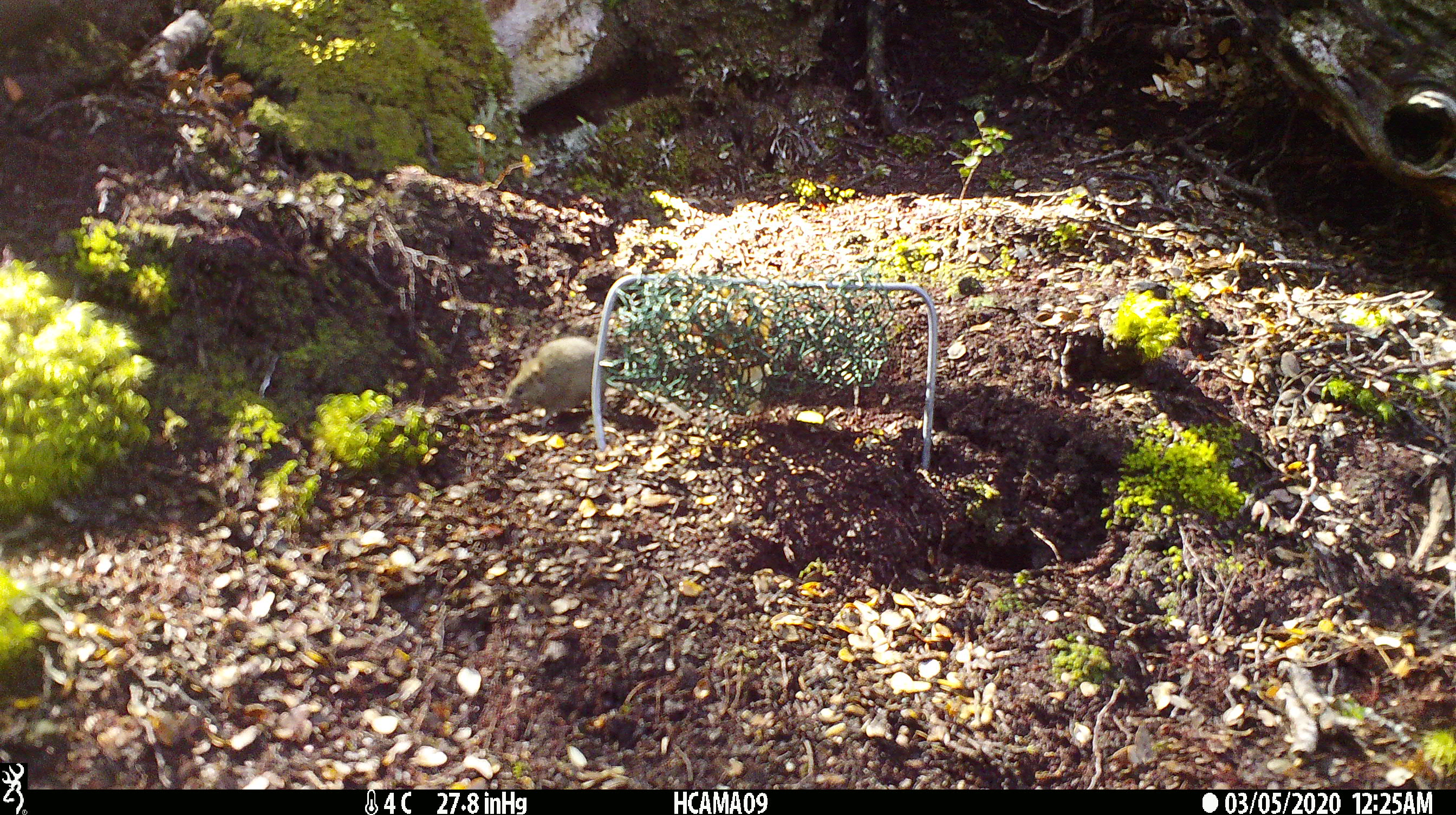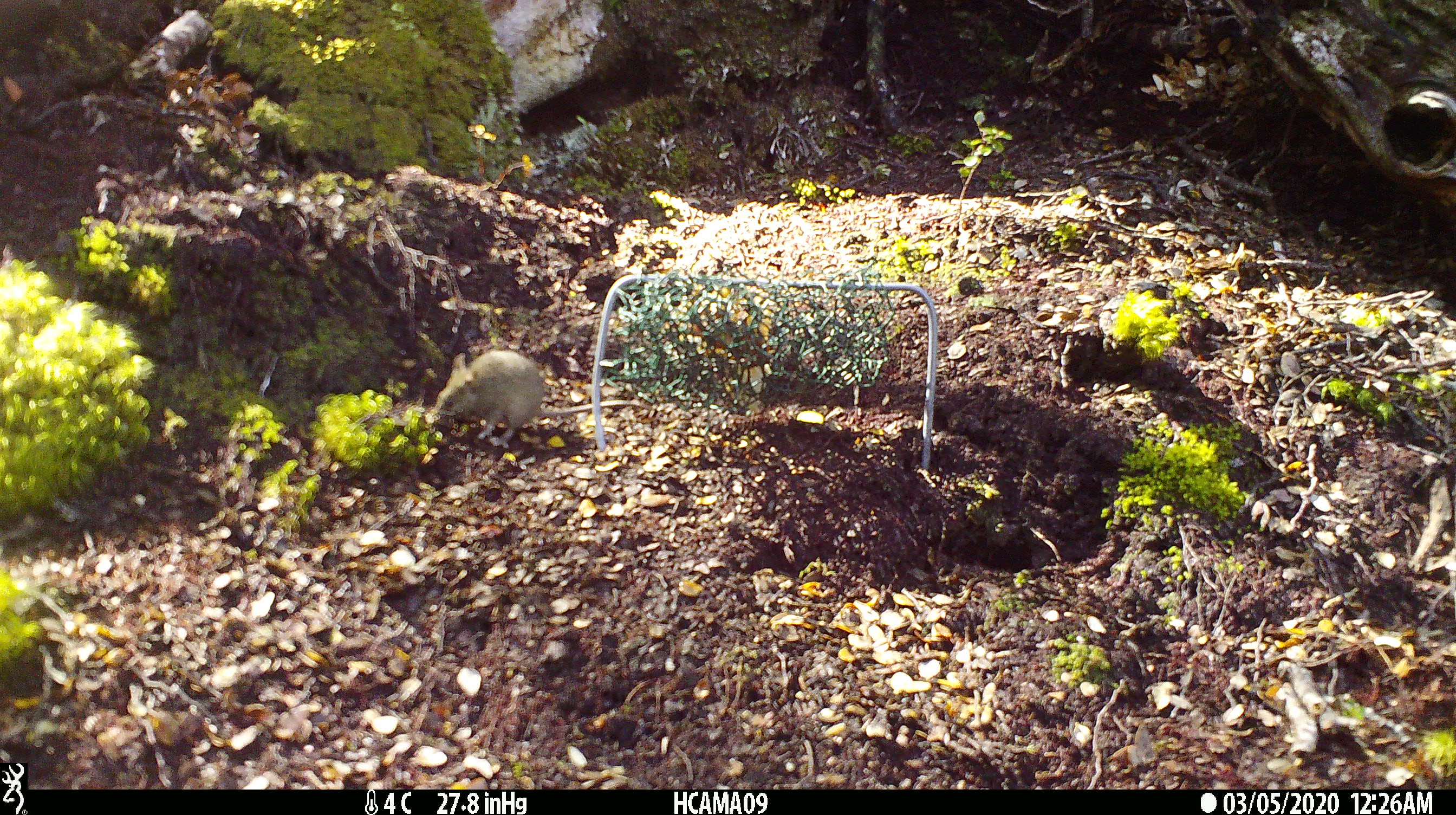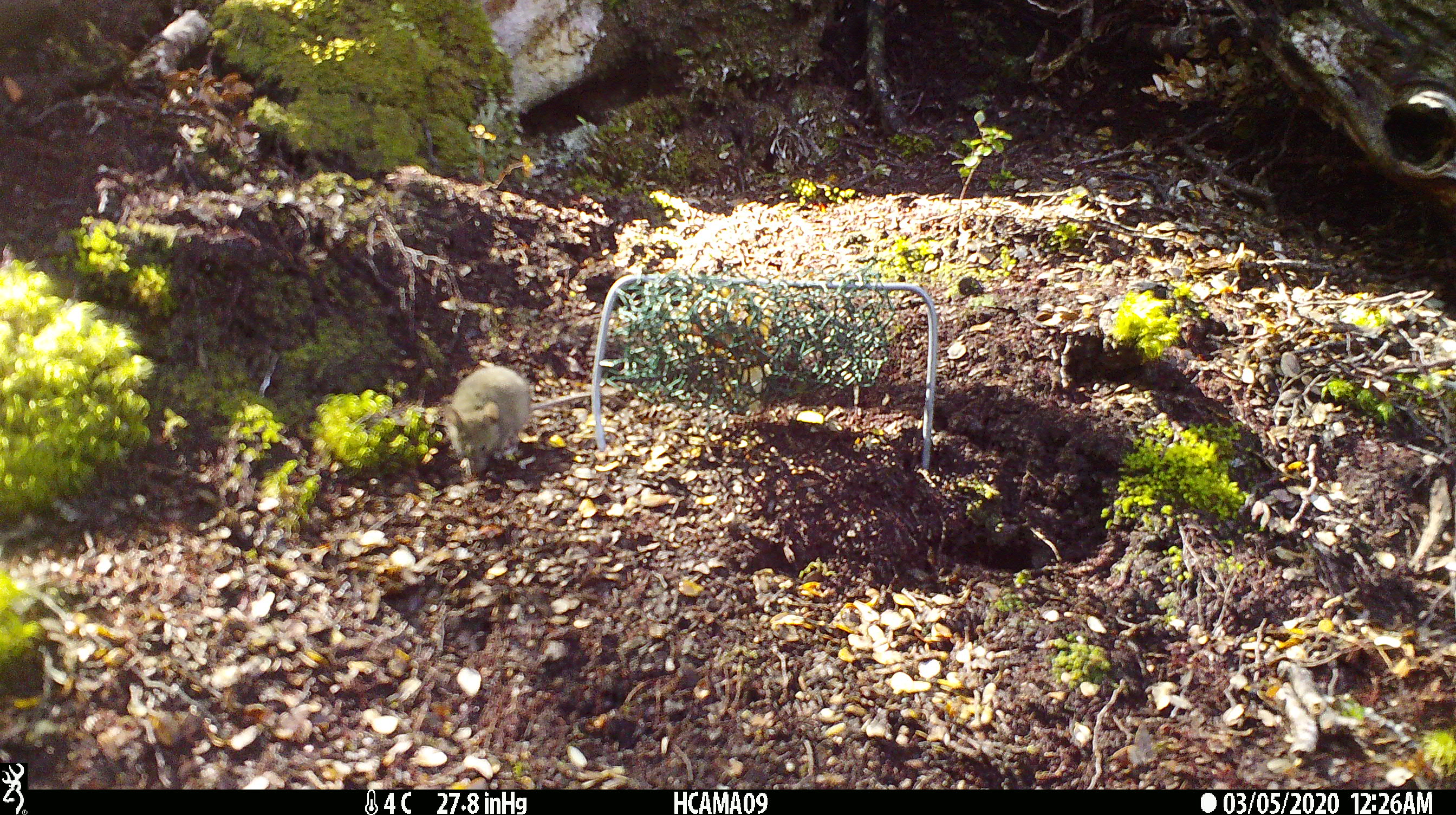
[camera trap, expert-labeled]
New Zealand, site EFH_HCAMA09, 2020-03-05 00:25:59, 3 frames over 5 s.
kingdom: Animalia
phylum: Chordata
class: Mammalia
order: Rodentia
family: Muridae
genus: Mus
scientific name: Mus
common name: mouse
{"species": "mouse (Mus)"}